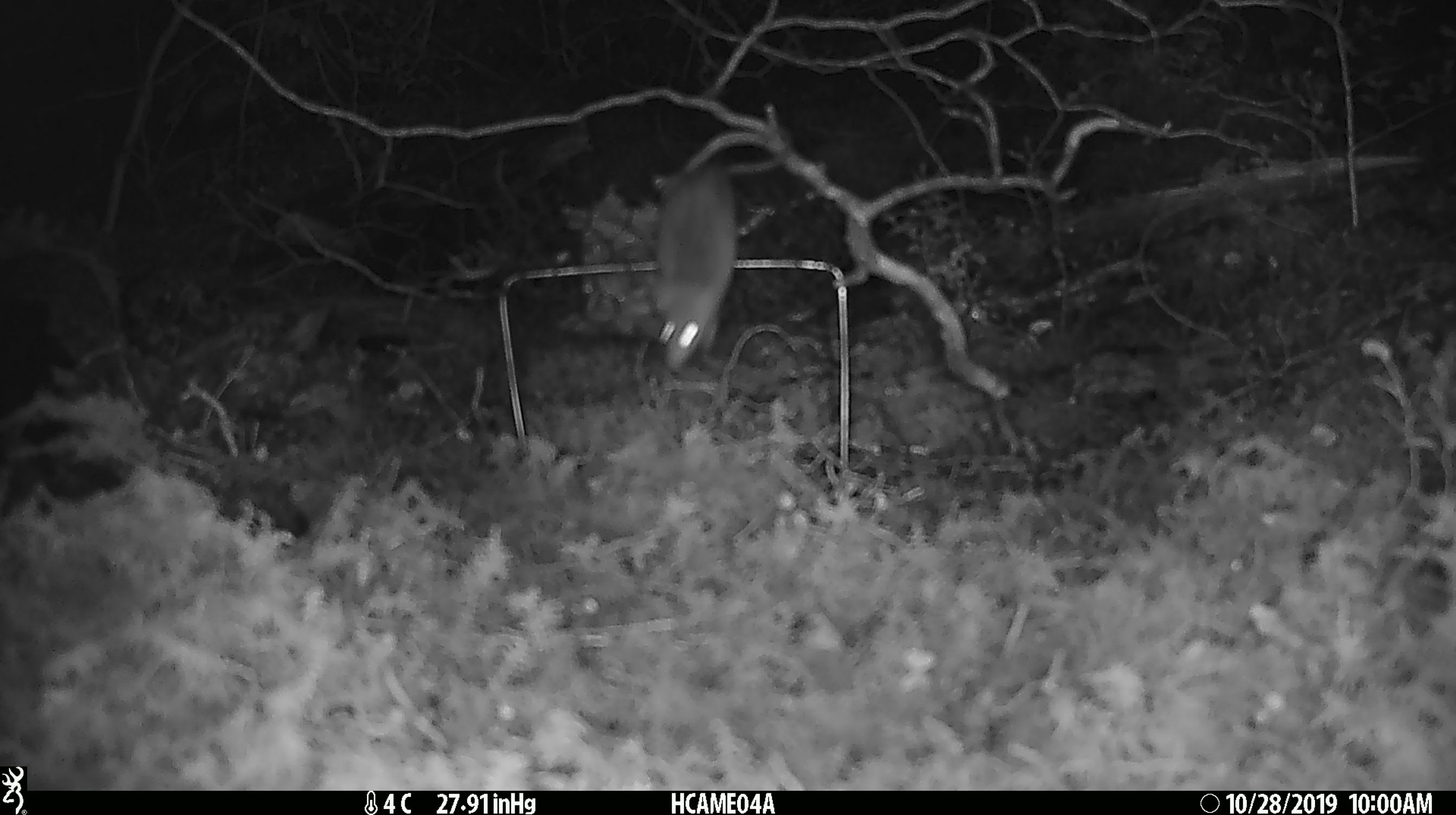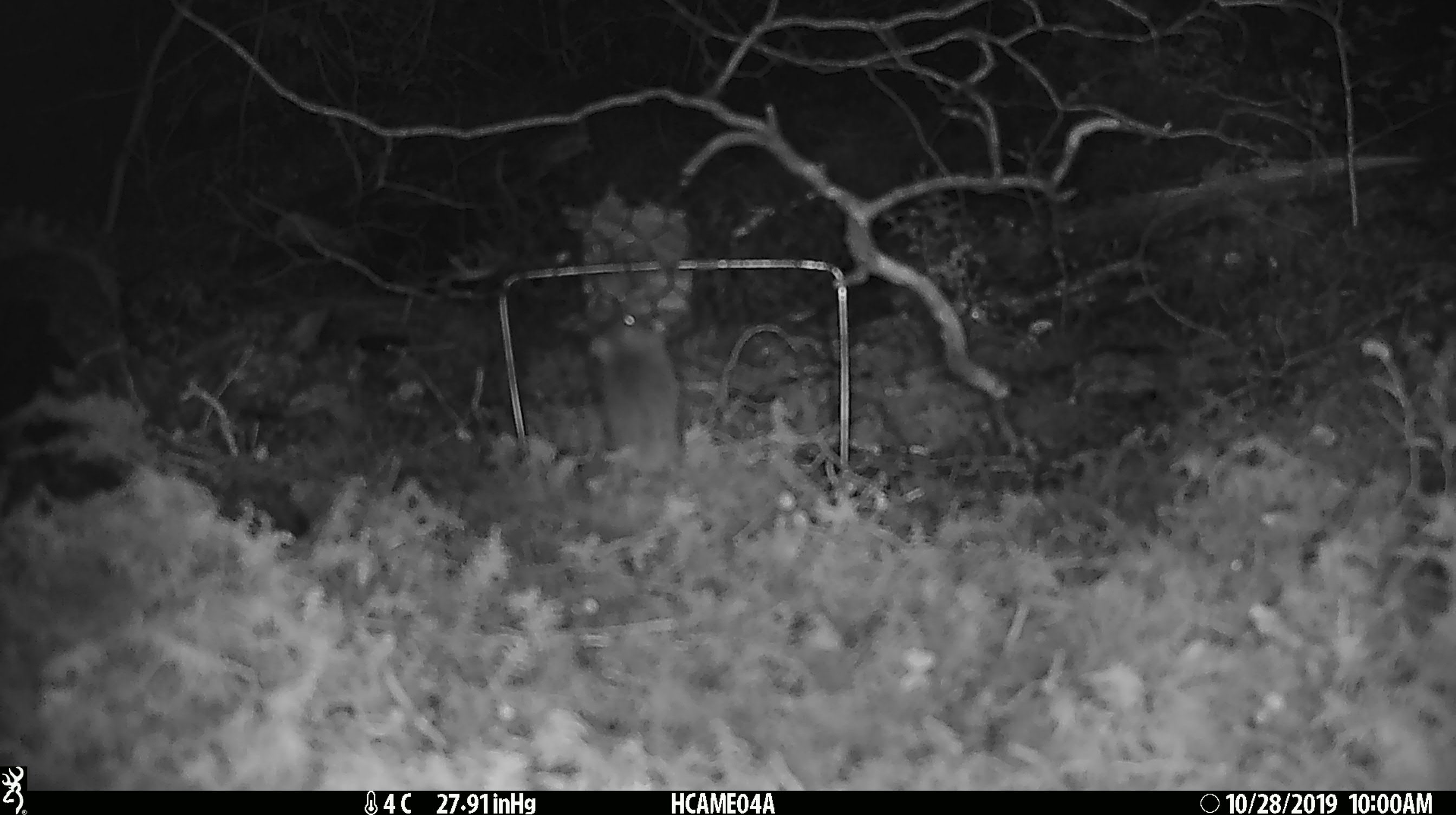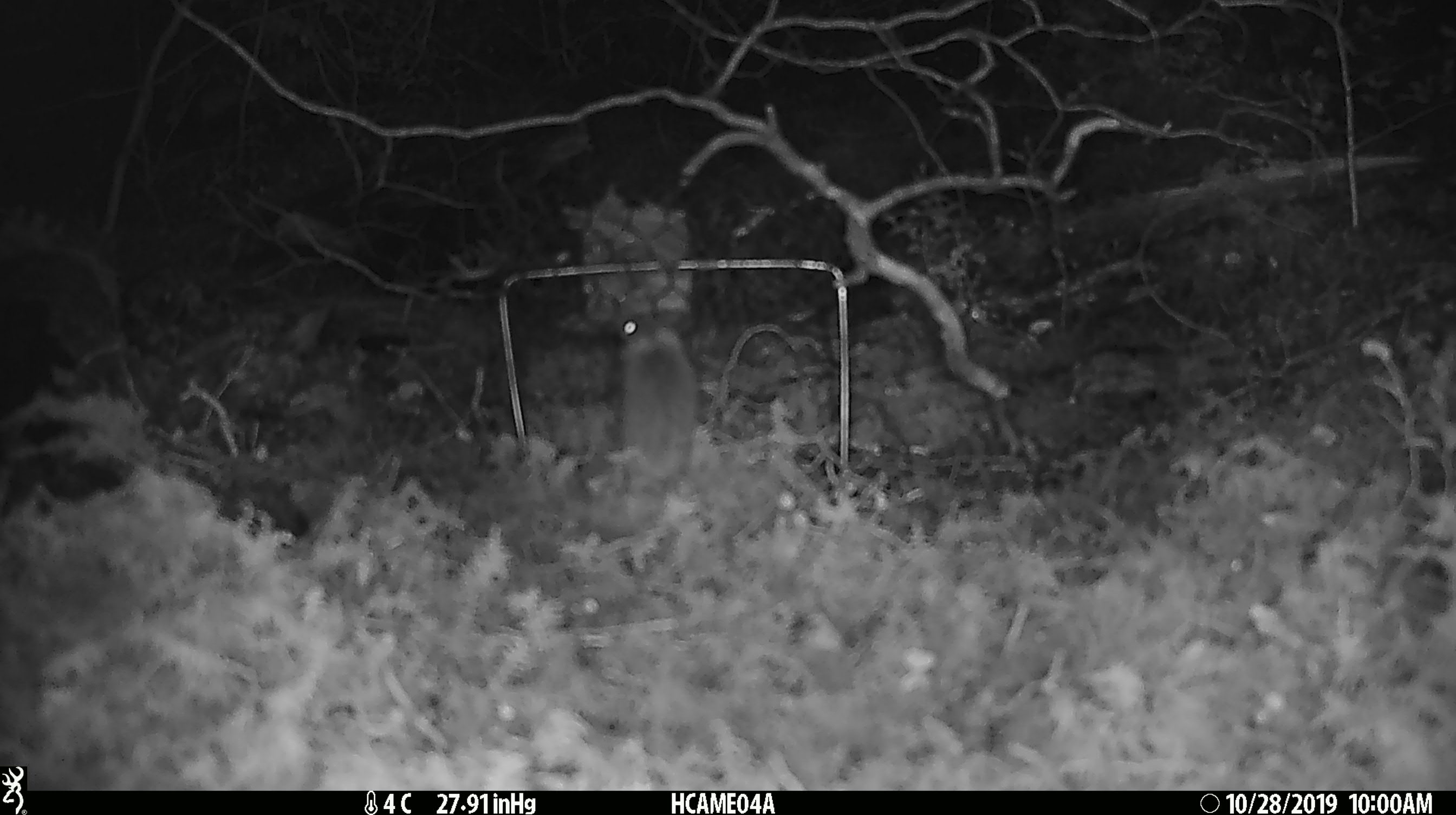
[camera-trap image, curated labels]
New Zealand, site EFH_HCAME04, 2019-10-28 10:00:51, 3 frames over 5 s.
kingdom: Animalia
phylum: Chordata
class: Mammalia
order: Rodentia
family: Muridae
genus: Mus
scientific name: Mus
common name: mouse